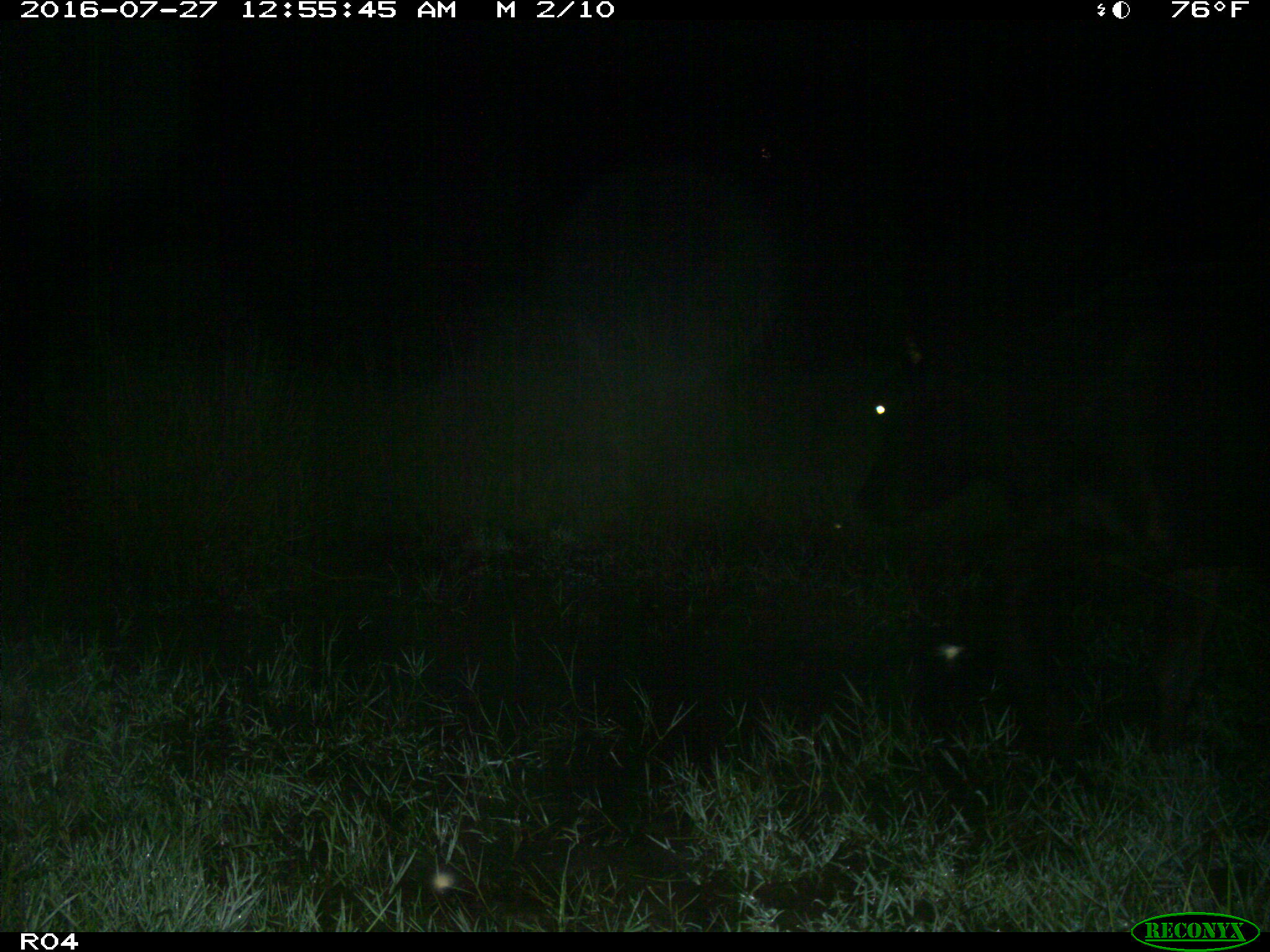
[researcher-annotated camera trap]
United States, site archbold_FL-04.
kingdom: Animalia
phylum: Chordata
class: Mammalia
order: Artiodactyla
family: Bovidae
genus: Bos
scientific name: Bos taurus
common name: domestic cow